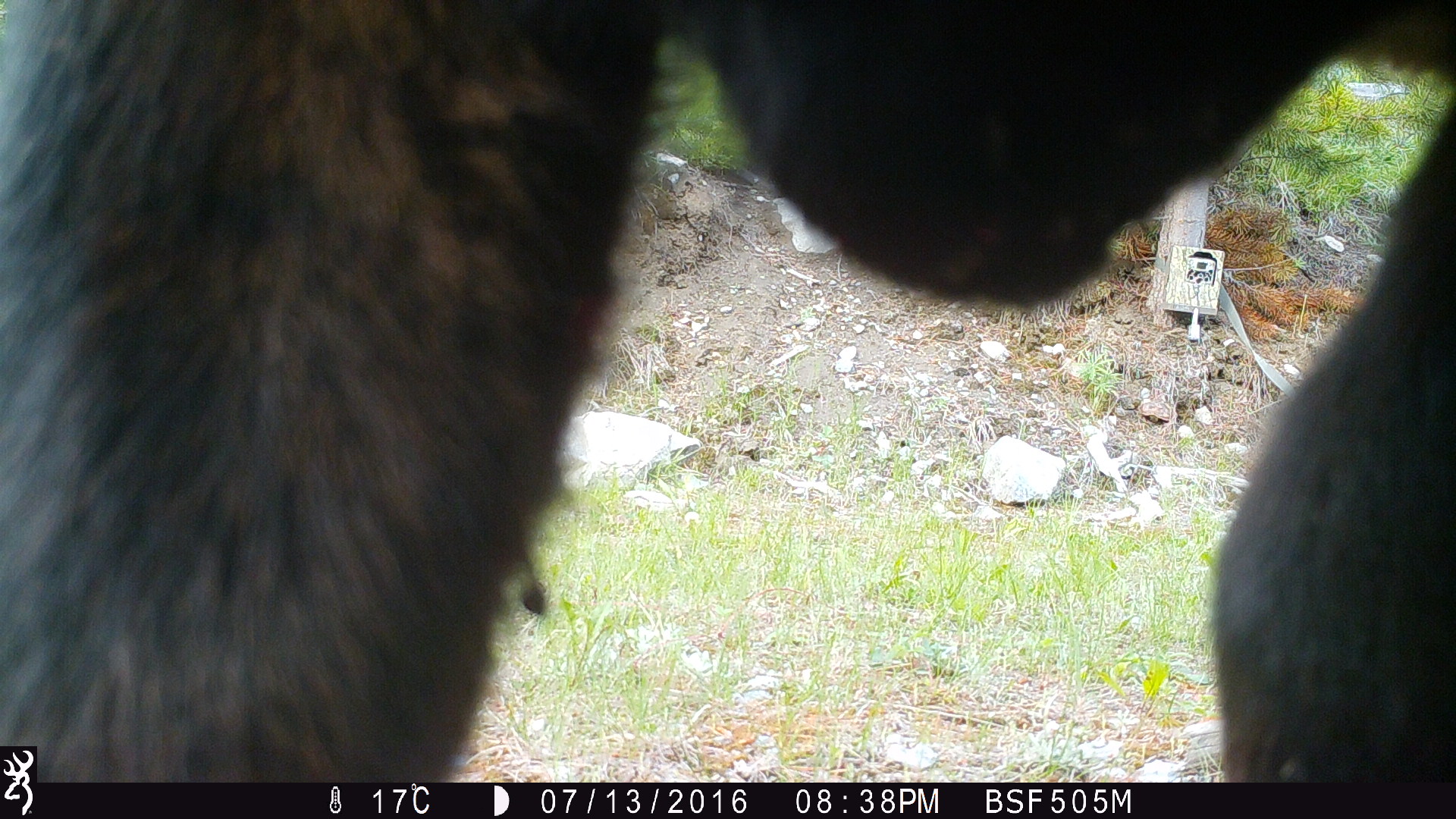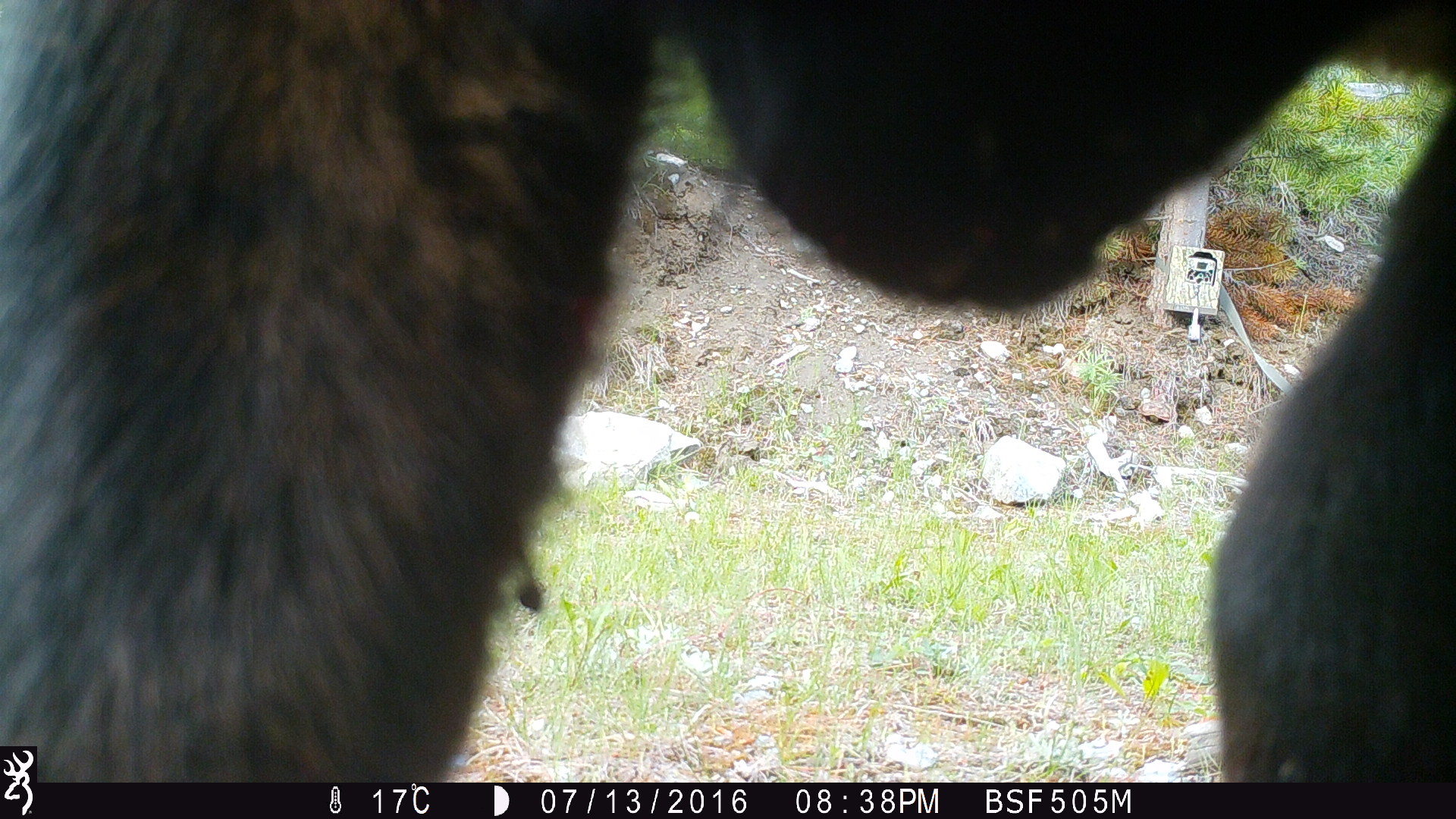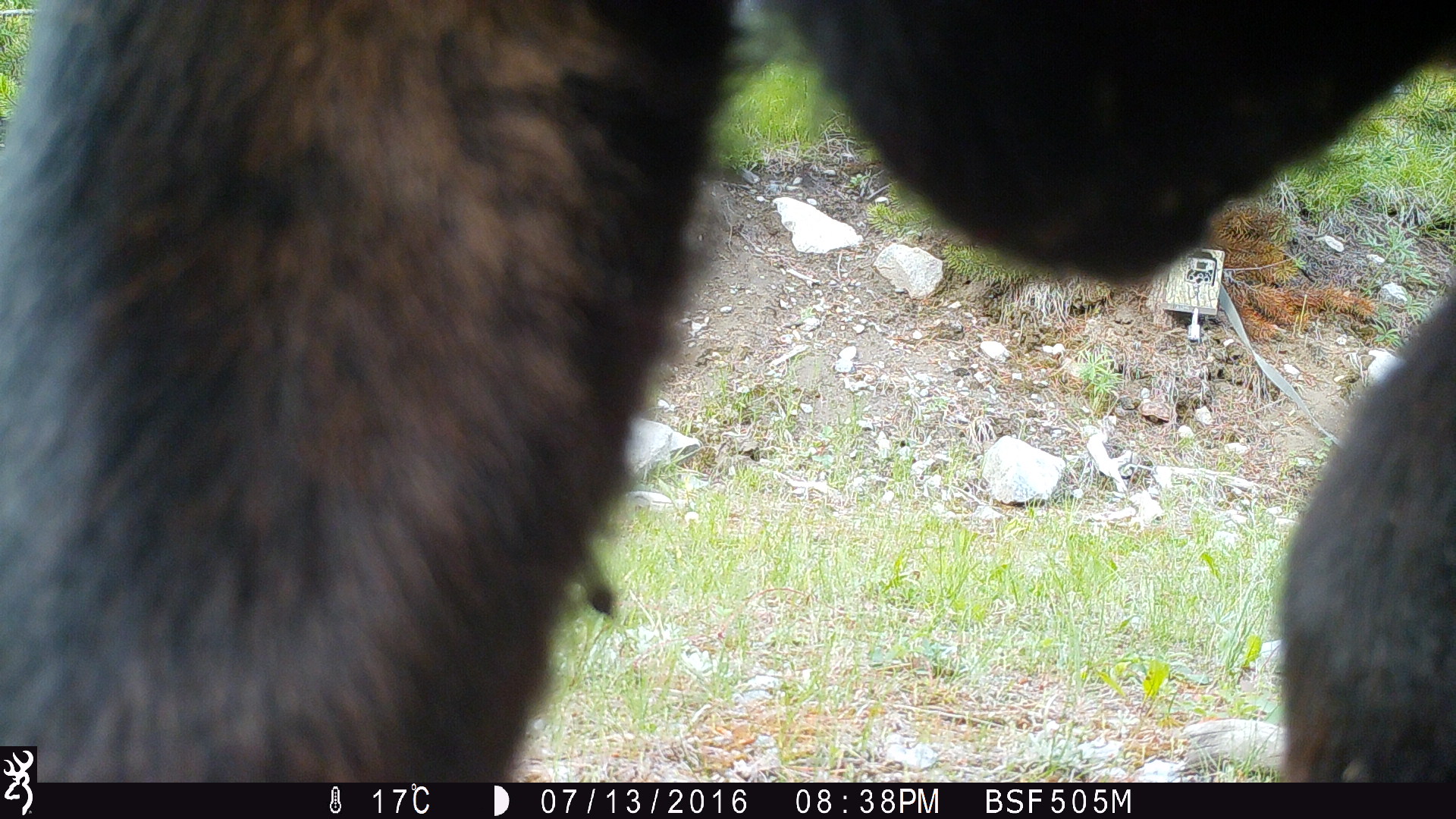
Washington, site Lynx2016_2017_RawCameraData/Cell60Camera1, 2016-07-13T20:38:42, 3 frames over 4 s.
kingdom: Animalia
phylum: Chordata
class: Mammalia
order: Artiodactyla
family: Bovidae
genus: Bos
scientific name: Bos taurus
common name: domestic cattle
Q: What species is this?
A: Domestic cattle (Bos taurus).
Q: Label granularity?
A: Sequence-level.